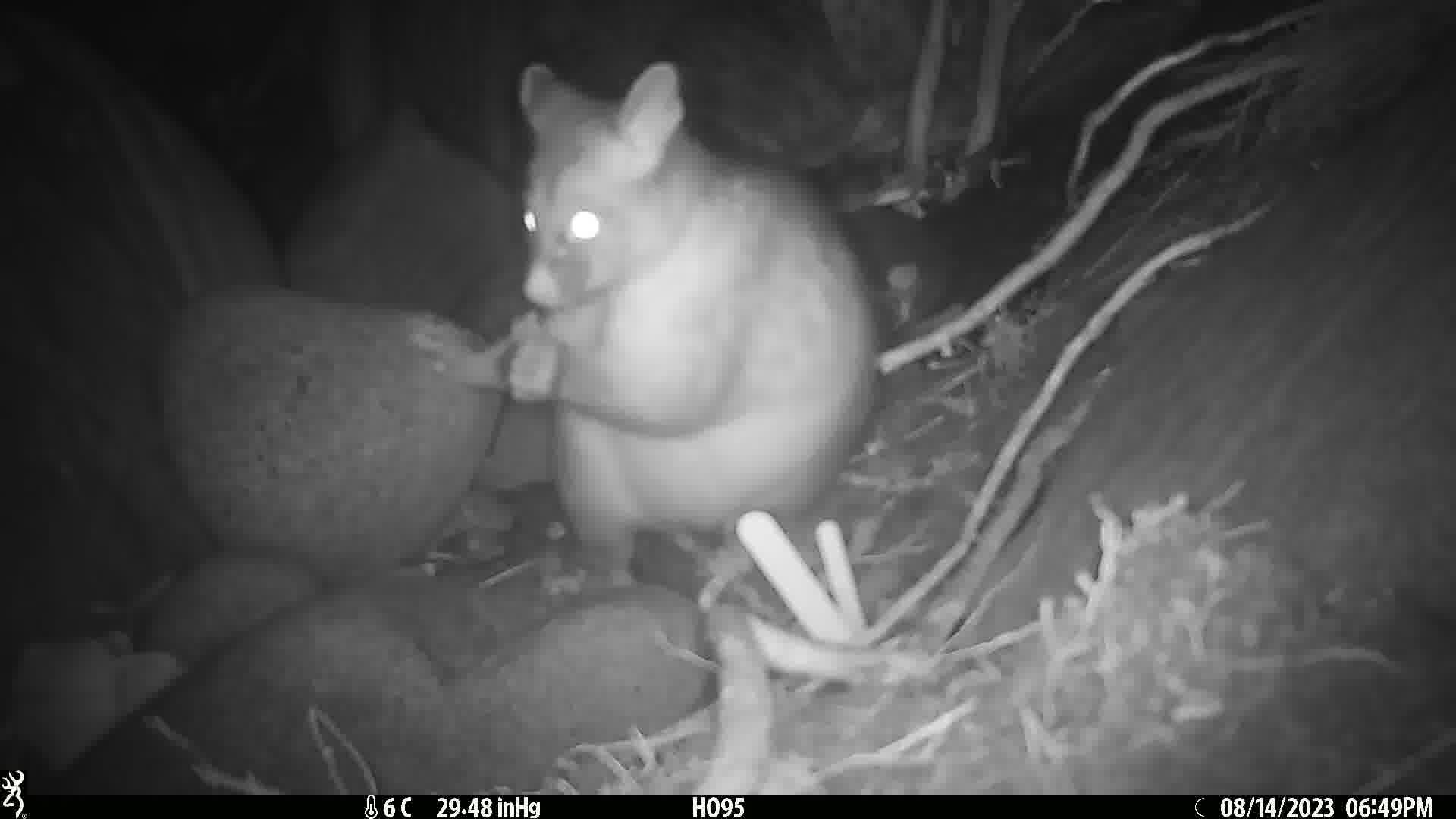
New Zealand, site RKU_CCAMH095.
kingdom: Animalia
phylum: Chordata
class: Mammalia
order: Diprotodontia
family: Phalangeridae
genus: Trichosurus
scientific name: Trichosurus vulpecula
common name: common brushtail possum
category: possum